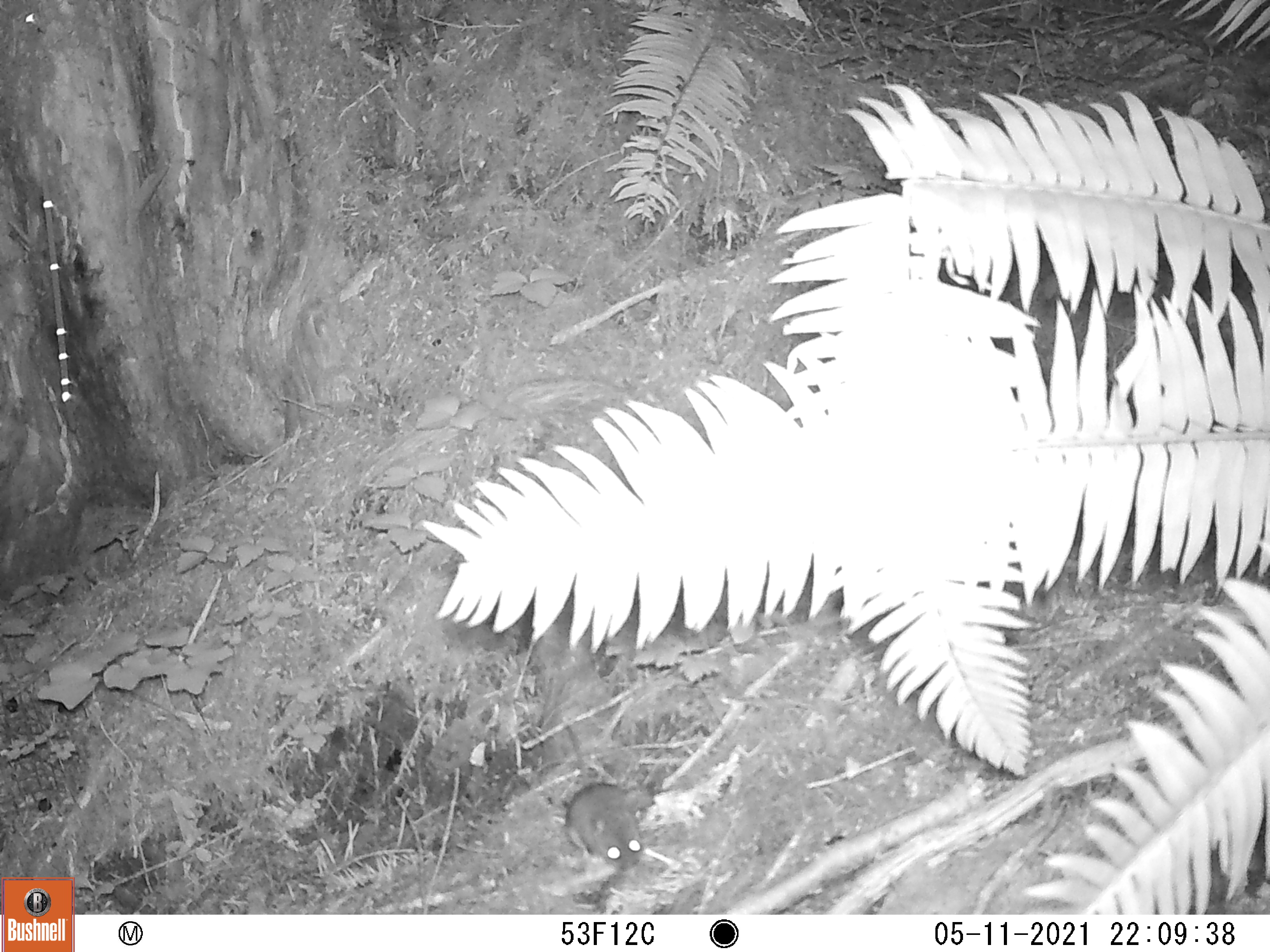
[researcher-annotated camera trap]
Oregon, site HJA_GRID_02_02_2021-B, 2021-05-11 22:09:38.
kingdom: Animalia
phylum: Chordata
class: Mammalia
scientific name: Mammalia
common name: small mammal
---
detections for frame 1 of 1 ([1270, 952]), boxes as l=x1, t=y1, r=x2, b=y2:
small mammal: l=547, t=712, r=657, b=885